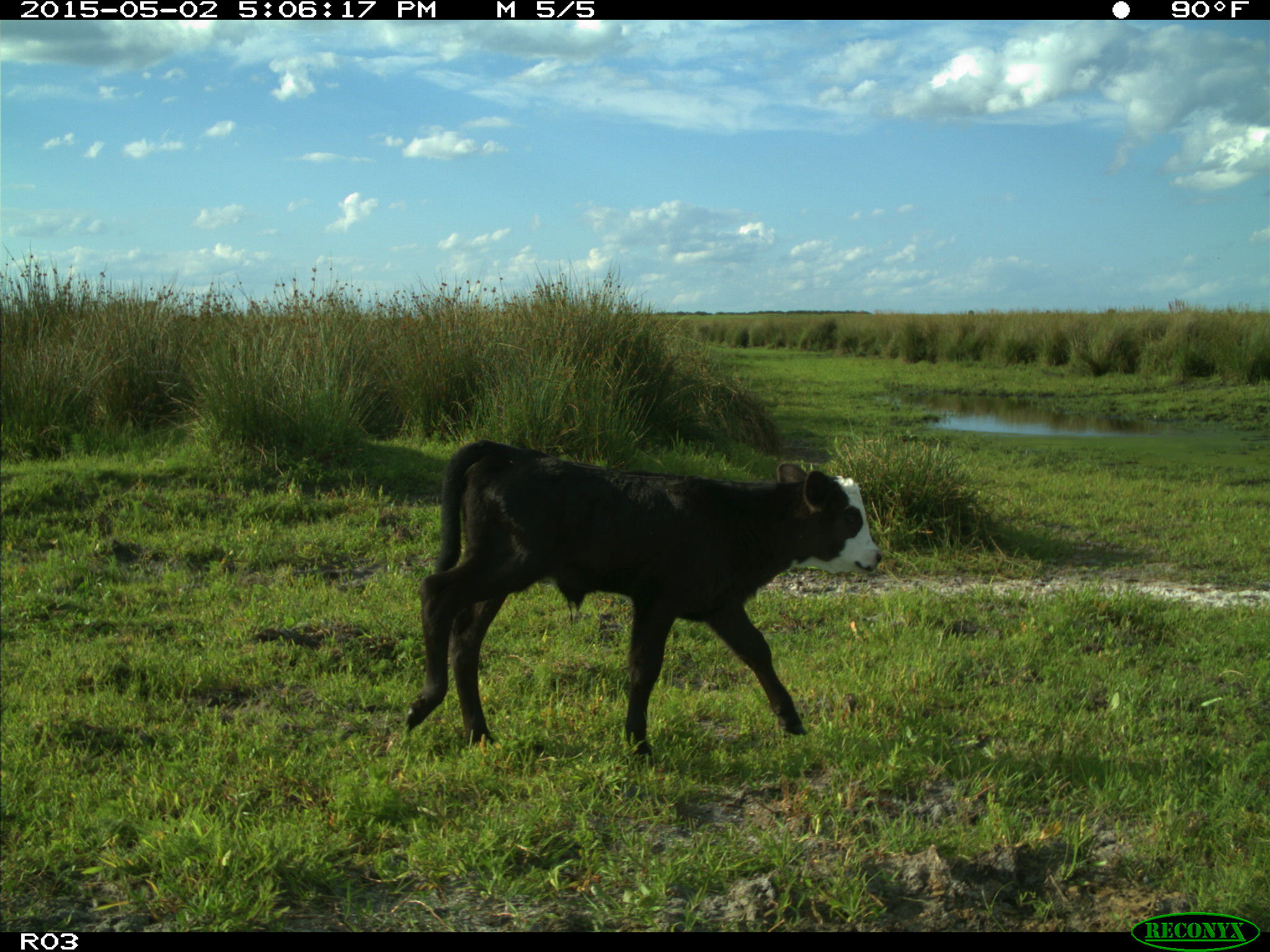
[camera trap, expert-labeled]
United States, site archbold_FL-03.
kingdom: Animalia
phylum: Chordata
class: Mammalia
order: Artiodactyla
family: Bovidae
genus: Bos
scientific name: Bos taurus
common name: domestic cow